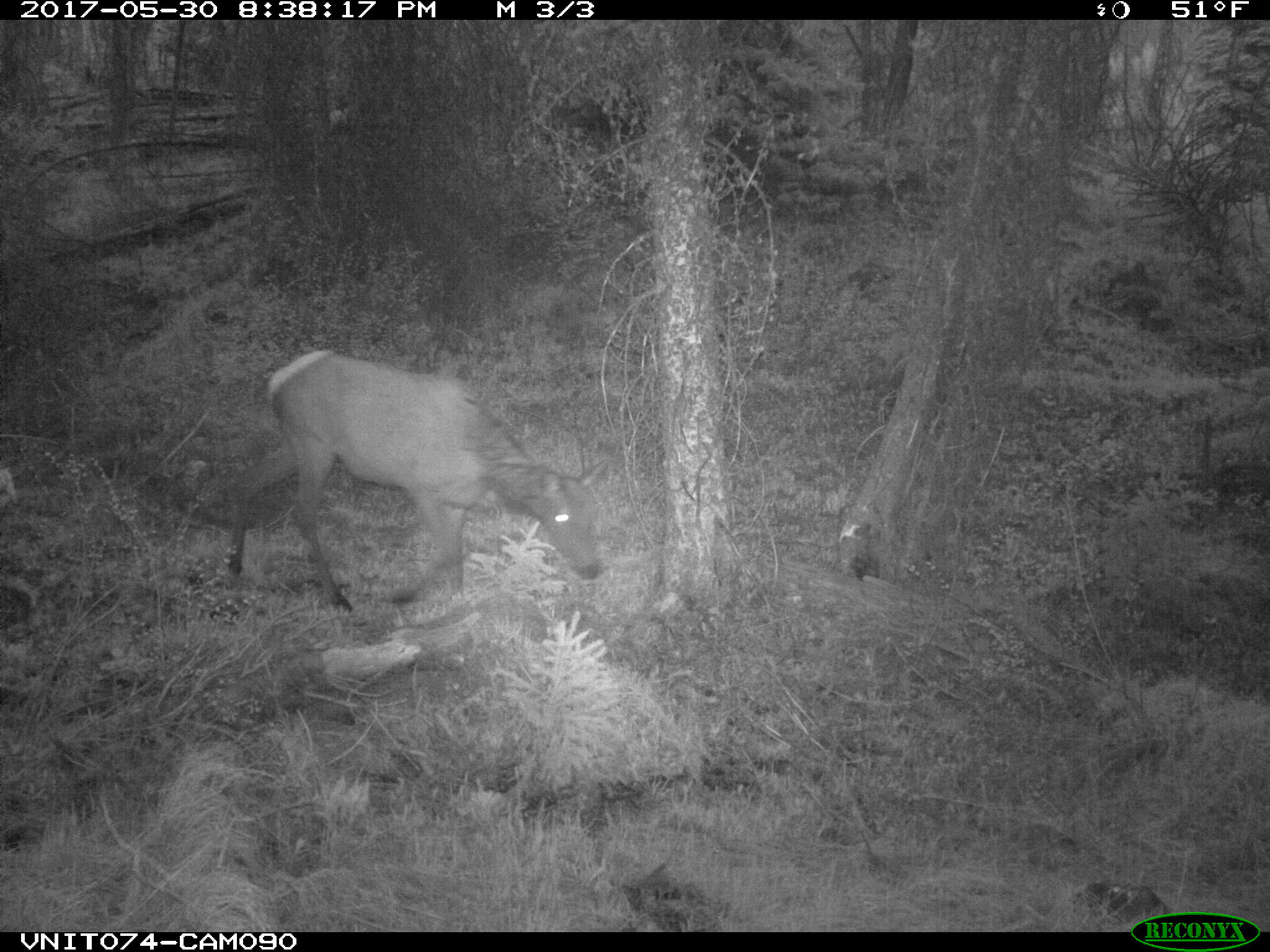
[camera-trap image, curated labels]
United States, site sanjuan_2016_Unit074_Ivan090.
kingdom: Animalia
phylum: Chordata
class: Mammalia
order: Artiodactyla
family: Cervidae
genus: Cervus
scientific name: Cervus elaphus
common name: red deer